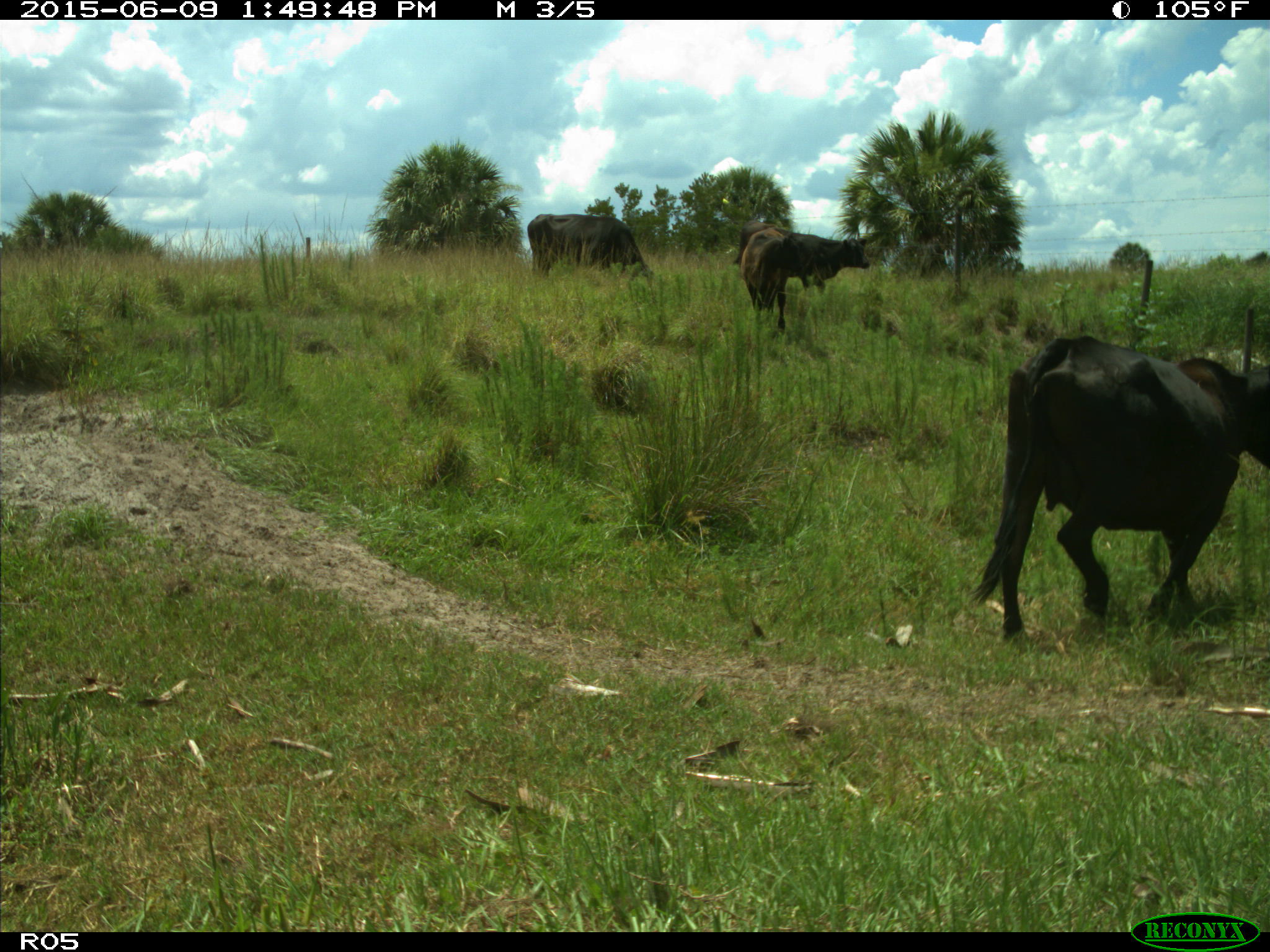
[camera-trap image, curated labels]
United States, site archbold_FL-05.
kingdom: Animalia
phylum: Chordata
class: Mammalia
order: Artiodactyla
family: Bovidae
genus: Bos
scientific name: Bos taurus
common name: domestic cow